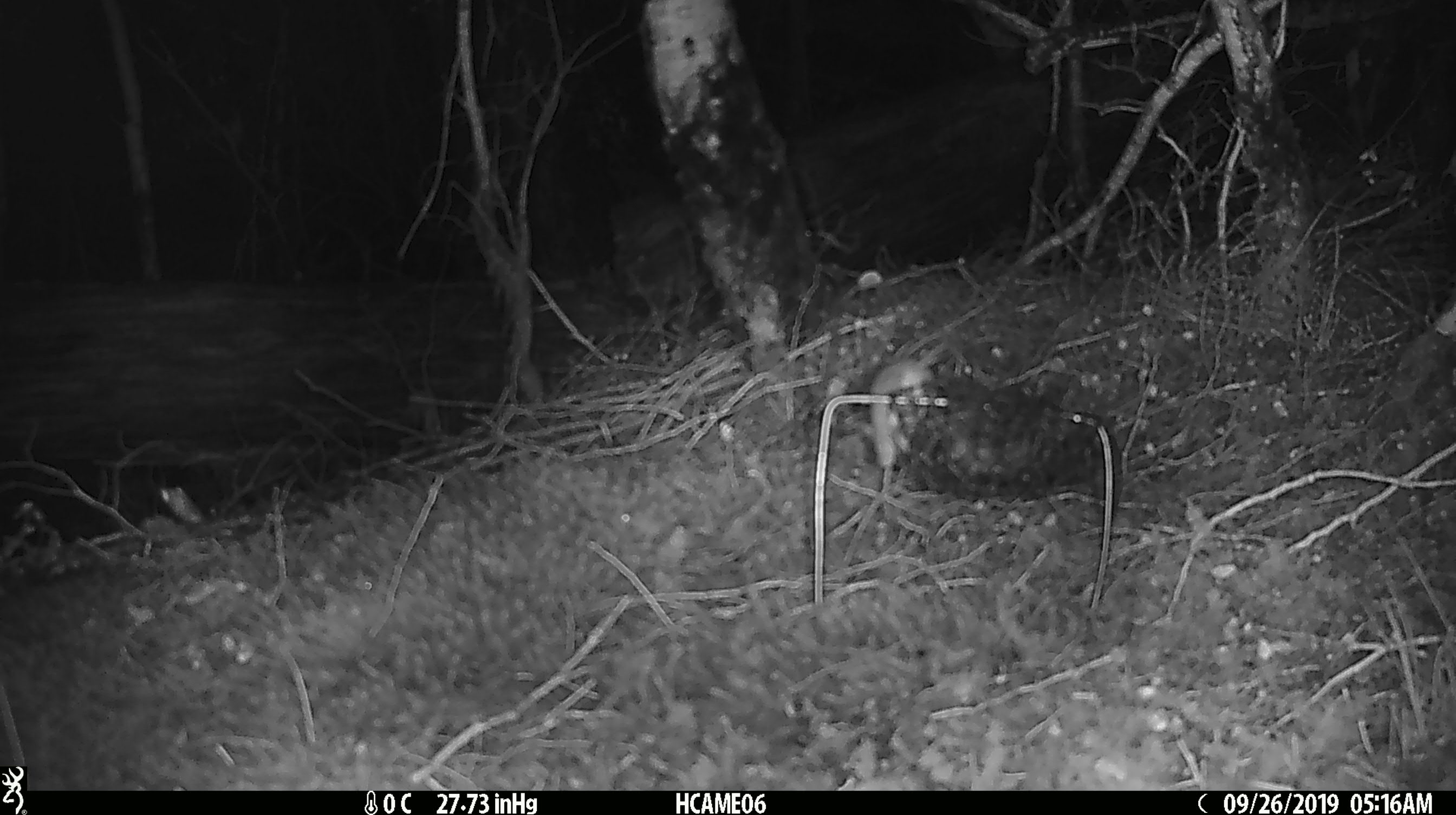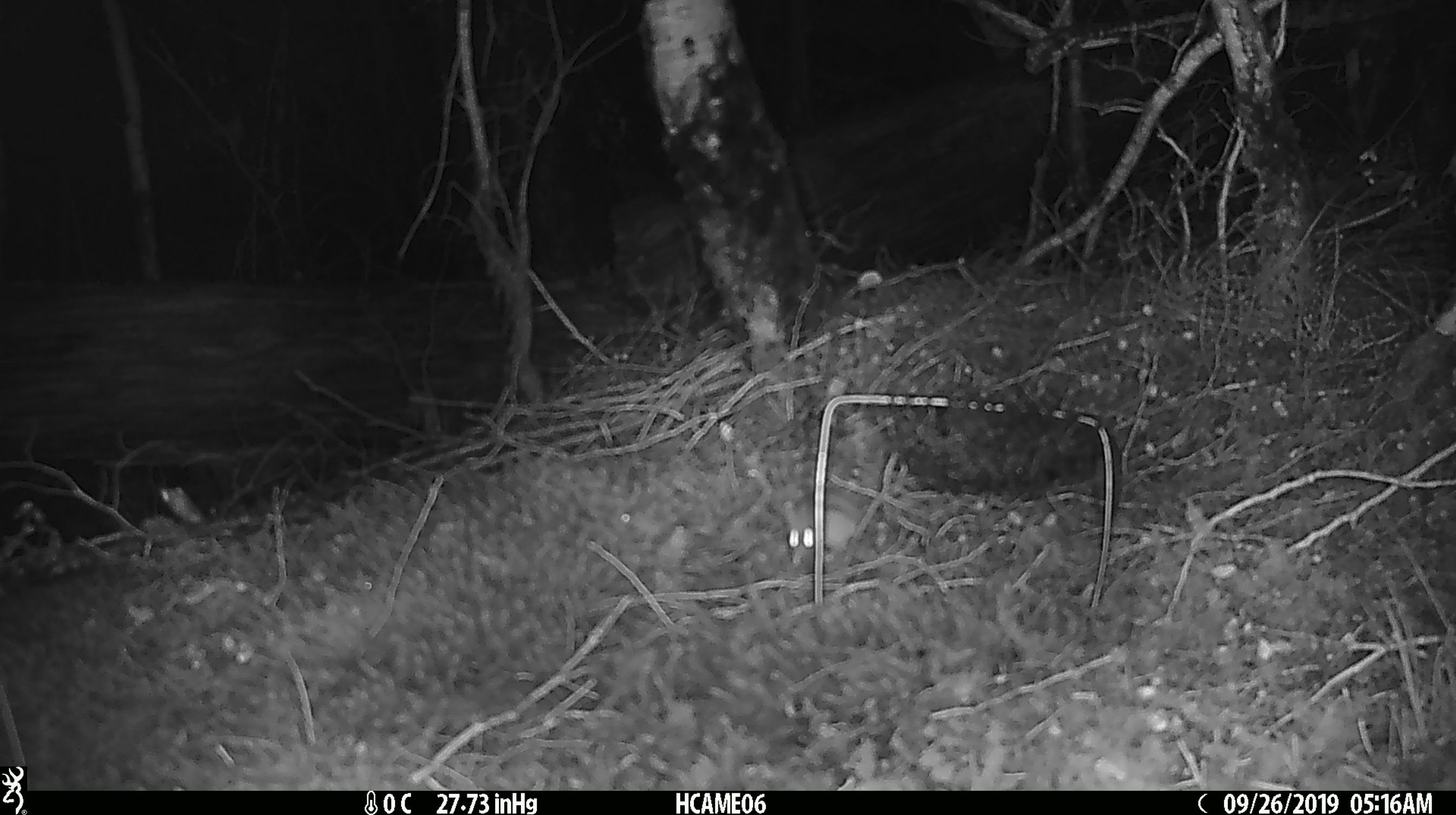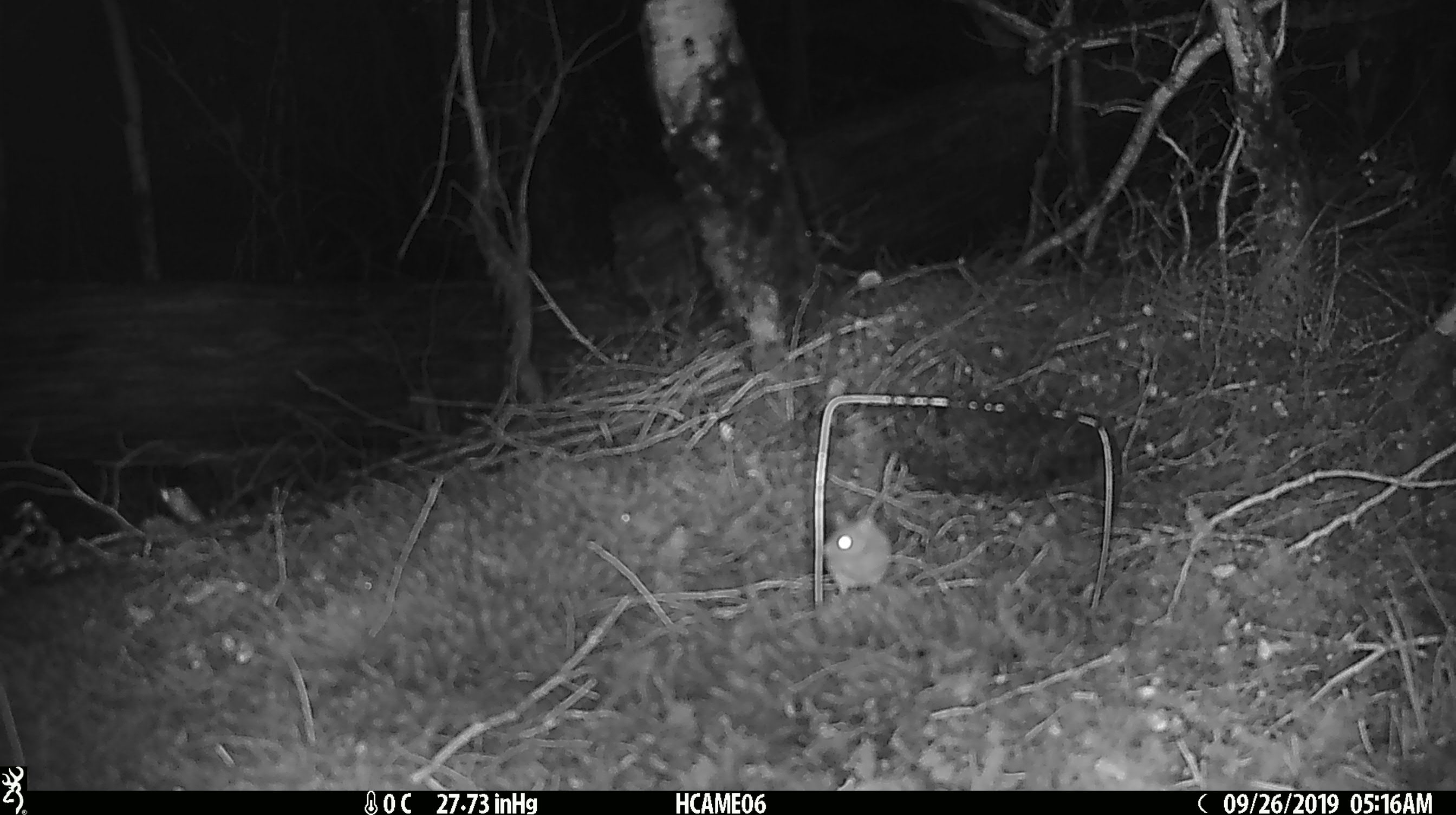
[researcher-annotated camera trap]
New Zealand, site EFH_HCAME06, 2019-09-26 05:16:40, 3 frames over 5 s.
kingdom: Animalia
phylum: Chordata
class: Mammalia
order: Rodentia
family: Muridae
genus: Mus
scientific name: Mus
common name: mouse